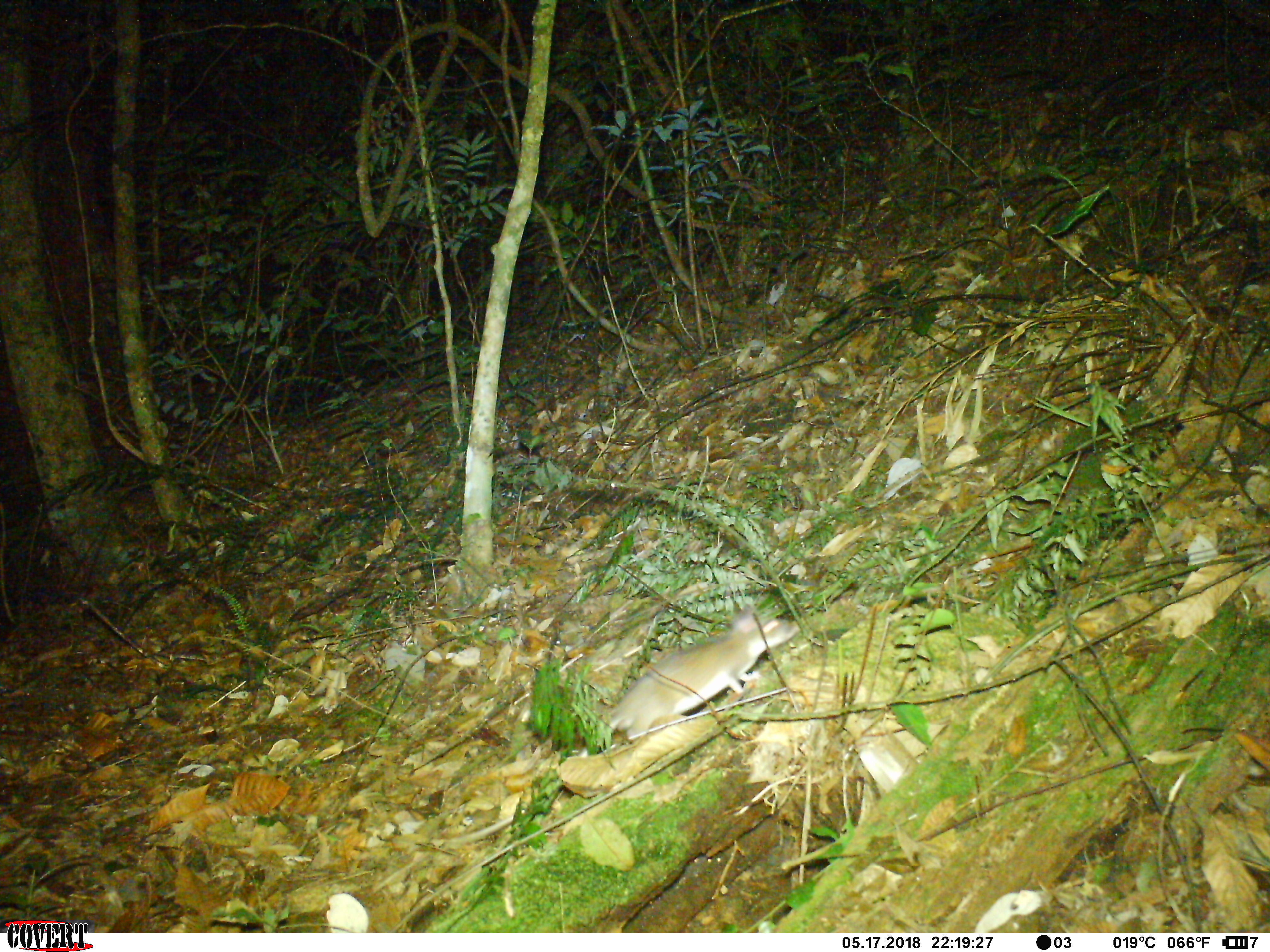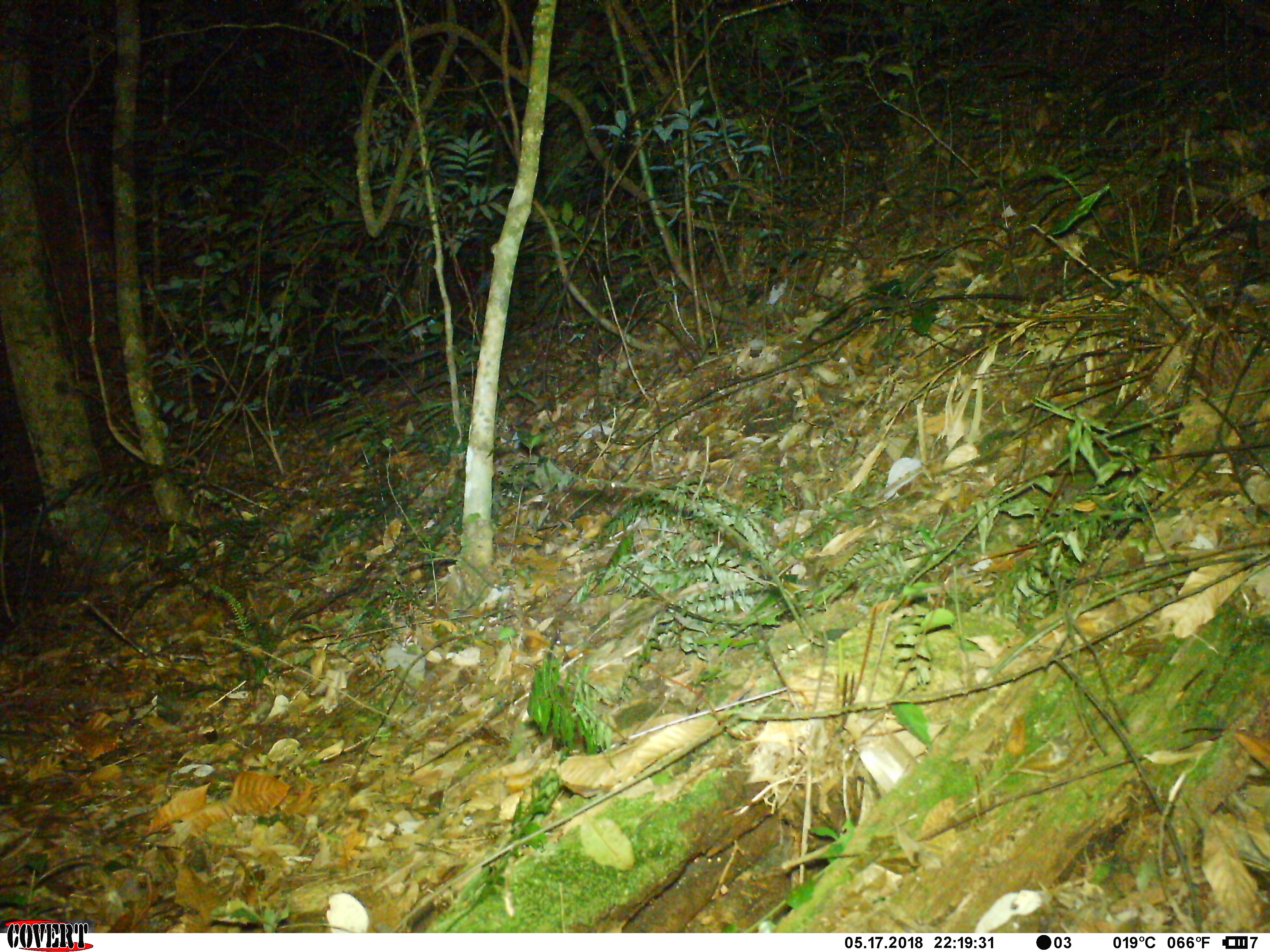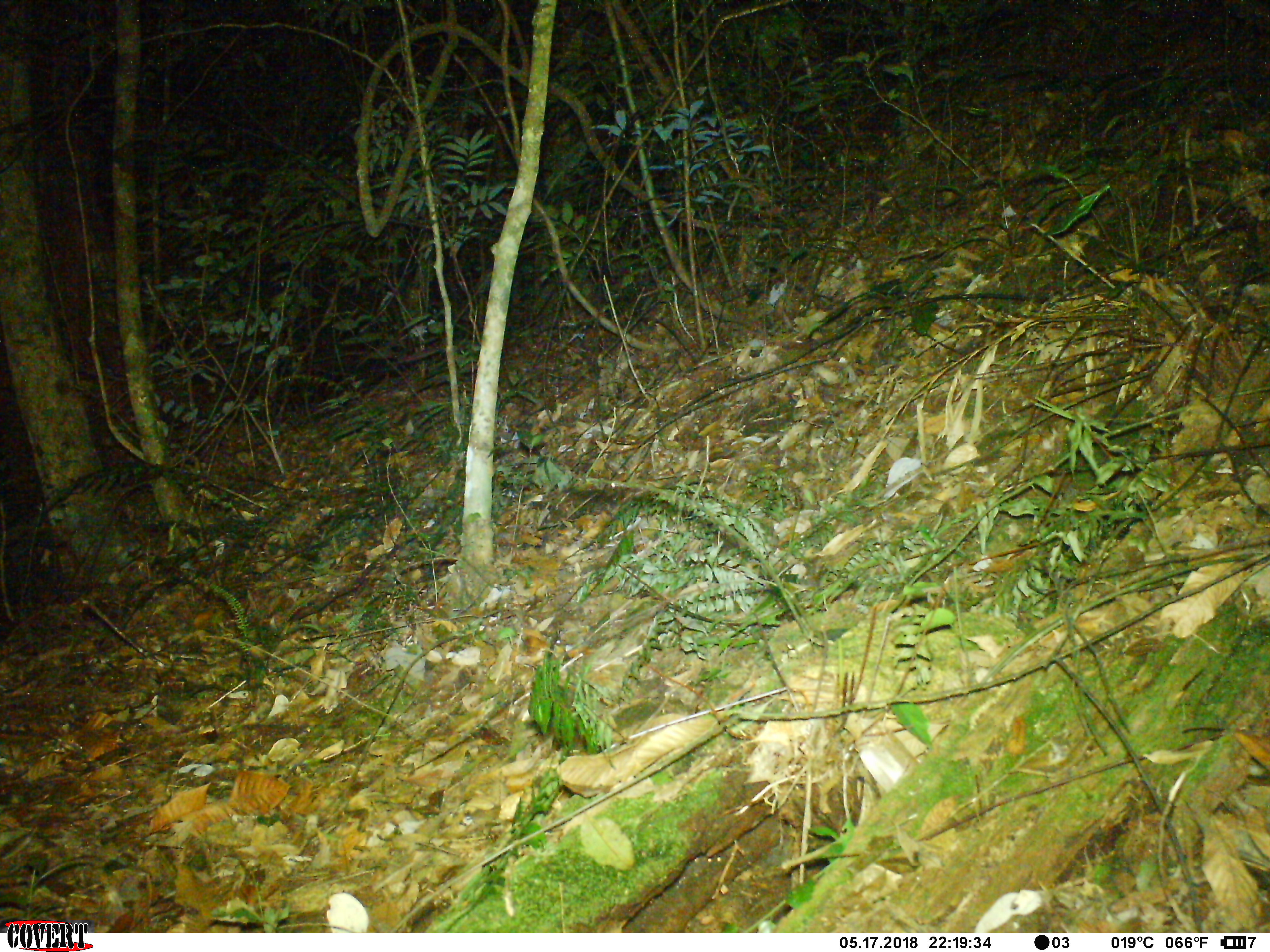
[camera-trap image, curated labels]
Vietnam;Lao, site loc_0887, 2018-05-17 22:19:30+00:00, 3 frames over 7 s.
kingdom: Animalia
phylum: Chordata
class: Mammalia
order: Rodentia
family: Muridae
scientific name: Muridae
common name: old-world mice and rats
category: unidentified murid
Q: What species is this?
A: Unidentified murid (old-world mice and rats) (Muridae).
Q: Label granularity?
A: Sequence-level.